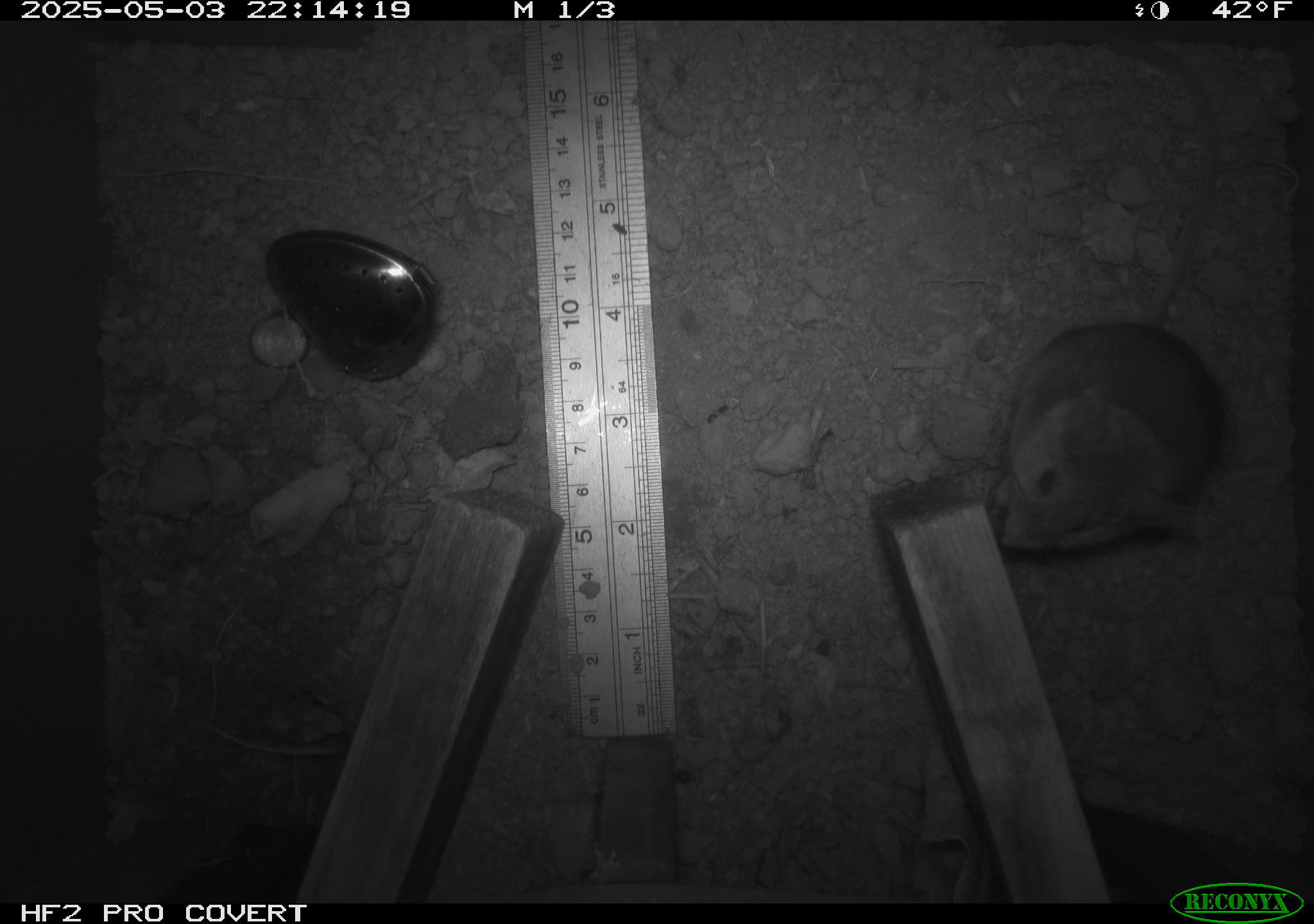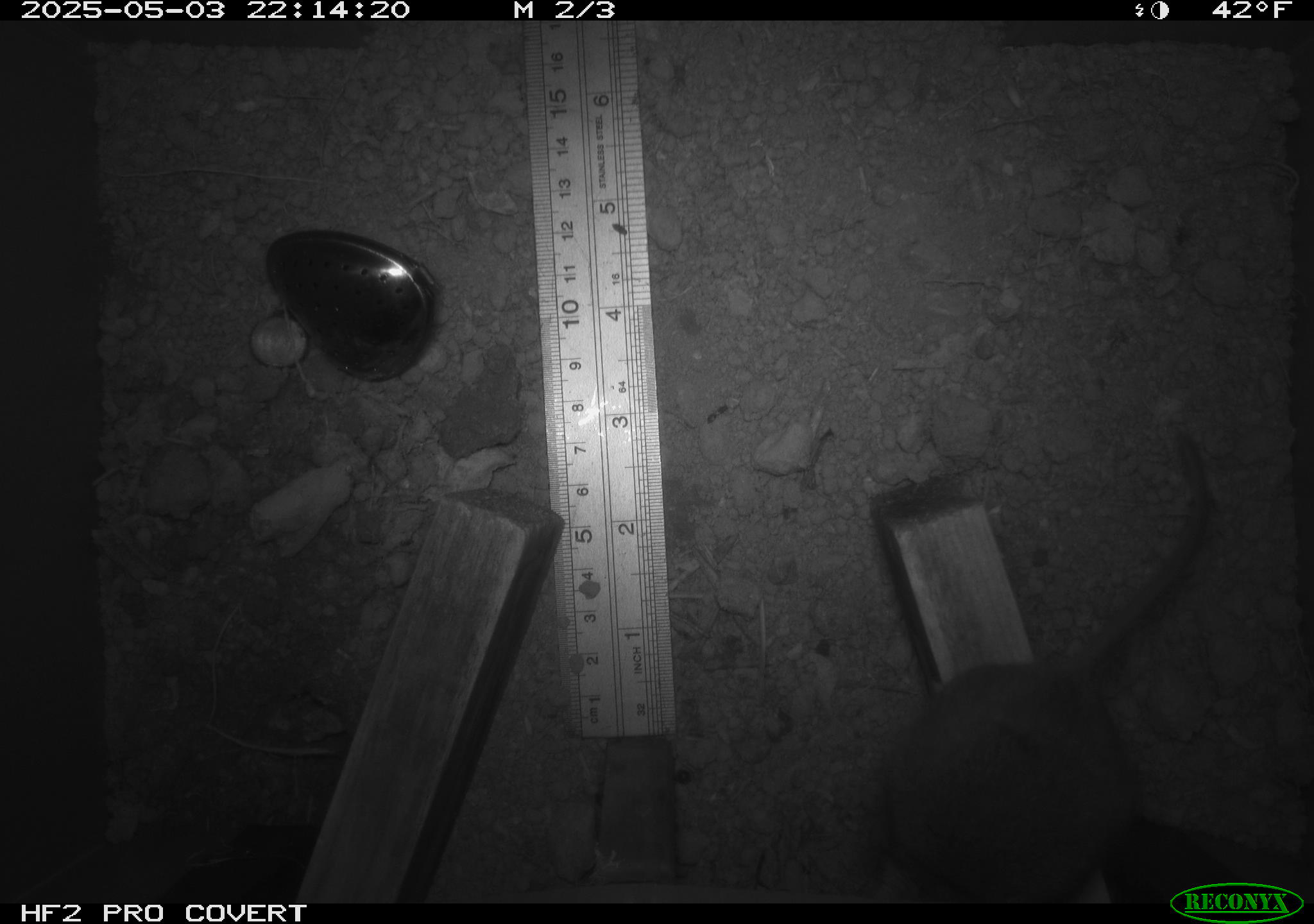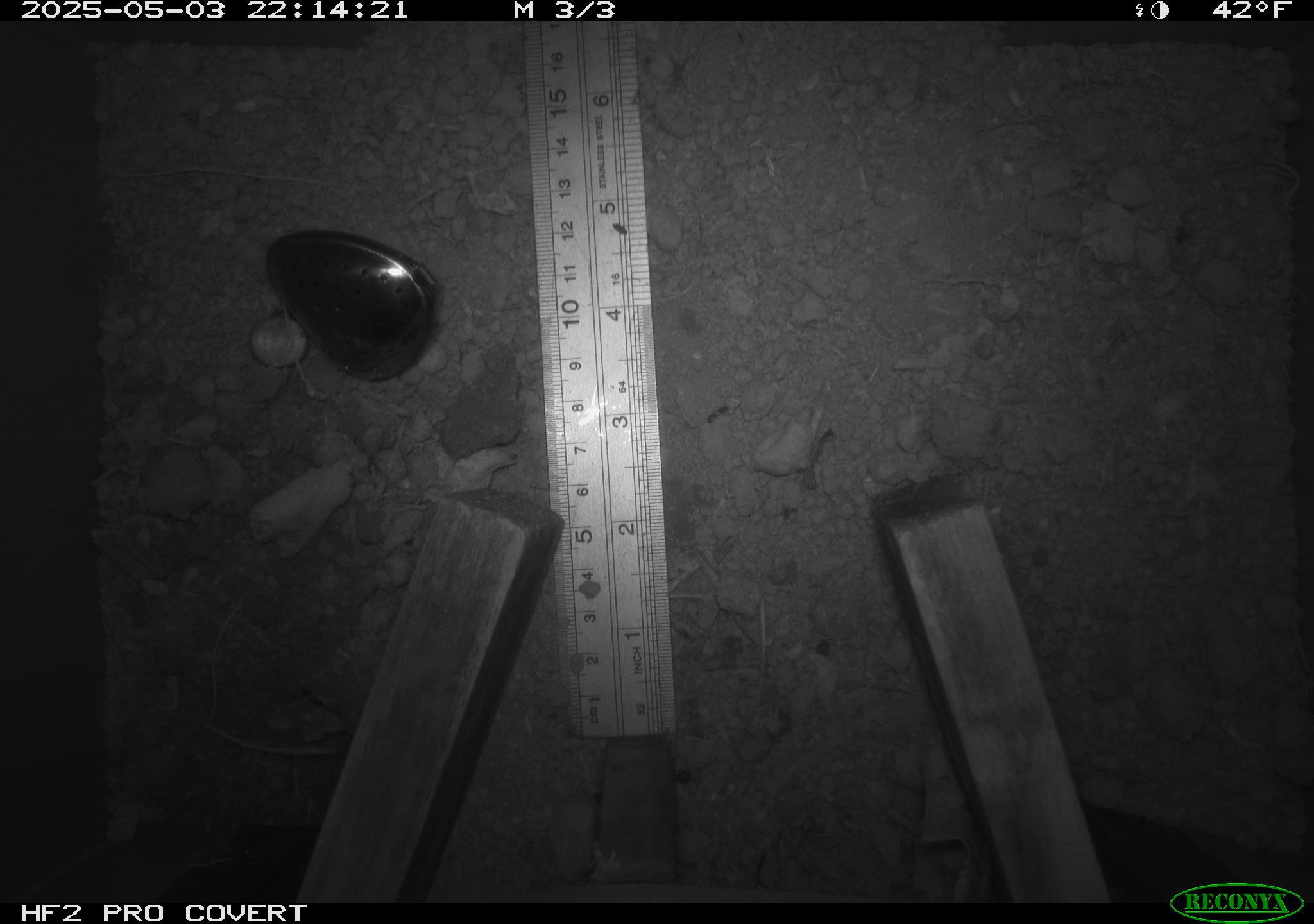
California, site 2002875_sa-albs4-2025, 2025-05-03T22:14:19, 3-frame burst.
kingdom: Animalia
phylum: Chordata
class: Mammalia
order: Rodentia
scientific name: Rodentia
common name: mouse species